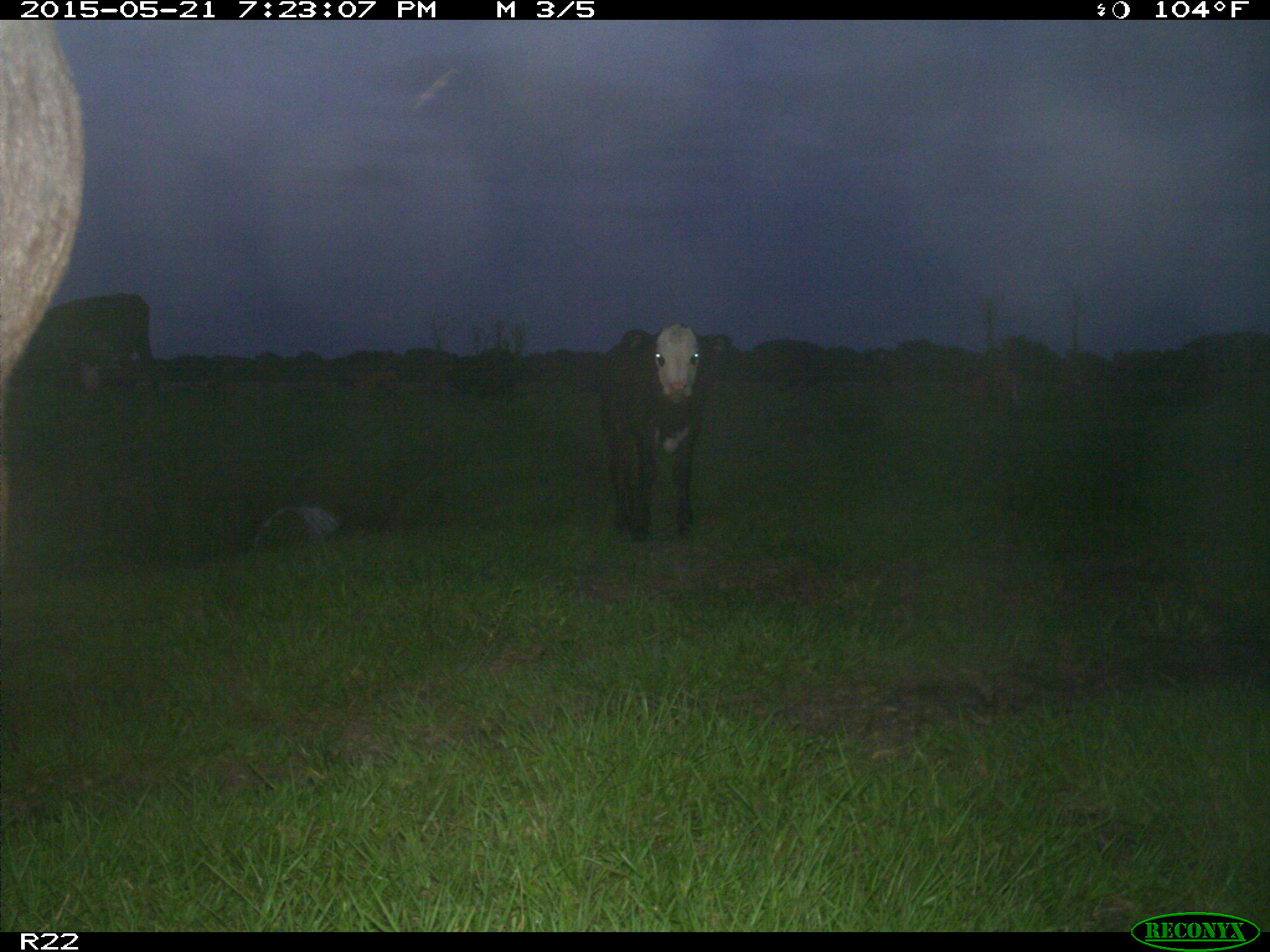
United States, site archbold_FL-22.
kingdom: Animalia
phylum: Chordata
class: Mammalia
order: Artiodactyla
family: Bovidae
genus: Bos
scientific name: Bos taurus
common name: domestic cow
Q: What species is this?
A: Bos taurus (domestic cow).